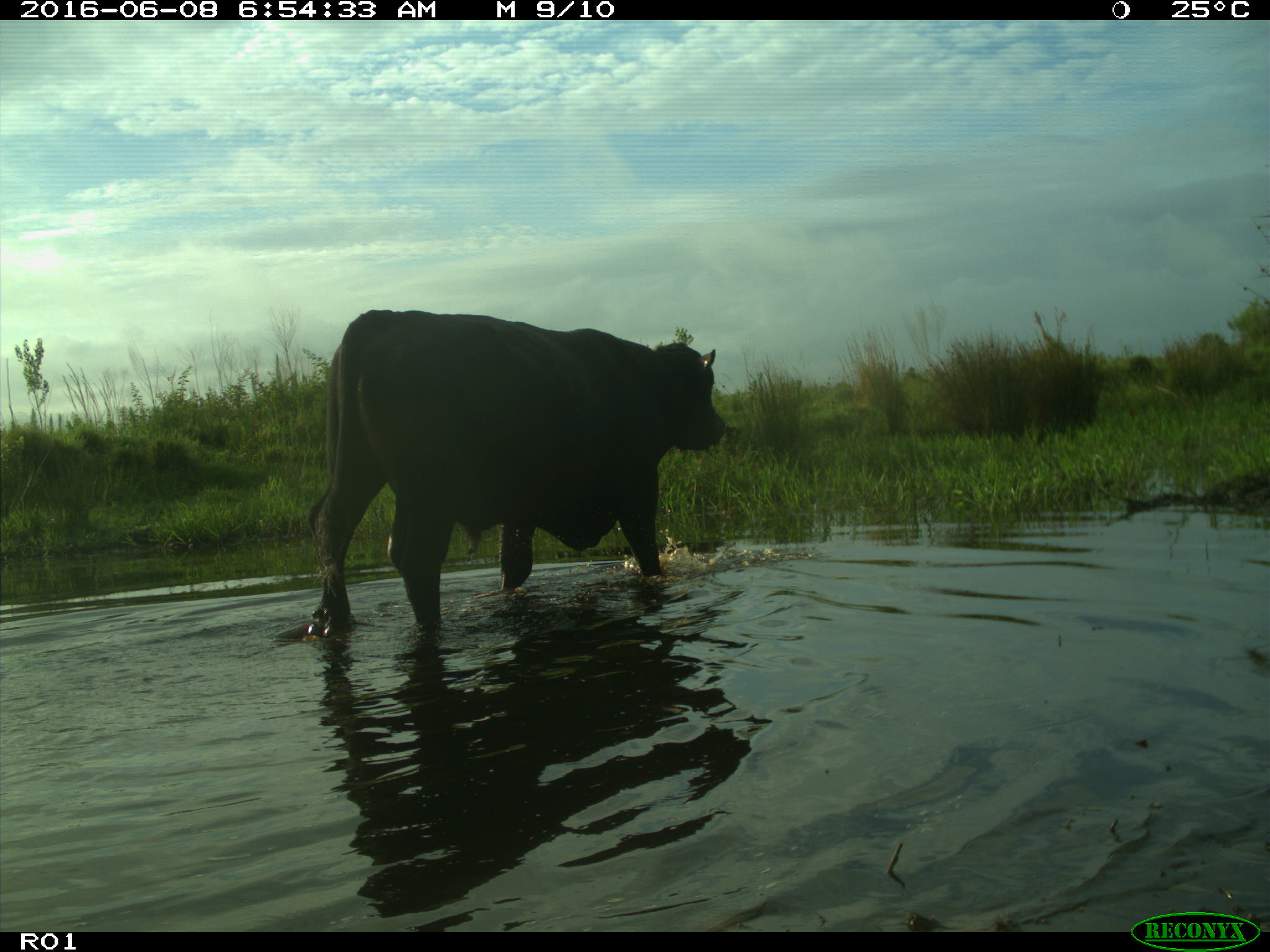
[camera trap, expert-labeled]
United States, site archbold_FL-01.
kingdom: Animalia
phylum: Chordata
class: Mammalia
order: Artiodactyla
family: Bovidae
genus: Bos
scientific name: Bos taurus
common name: domestic cow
Bos taurus (domestic cow).